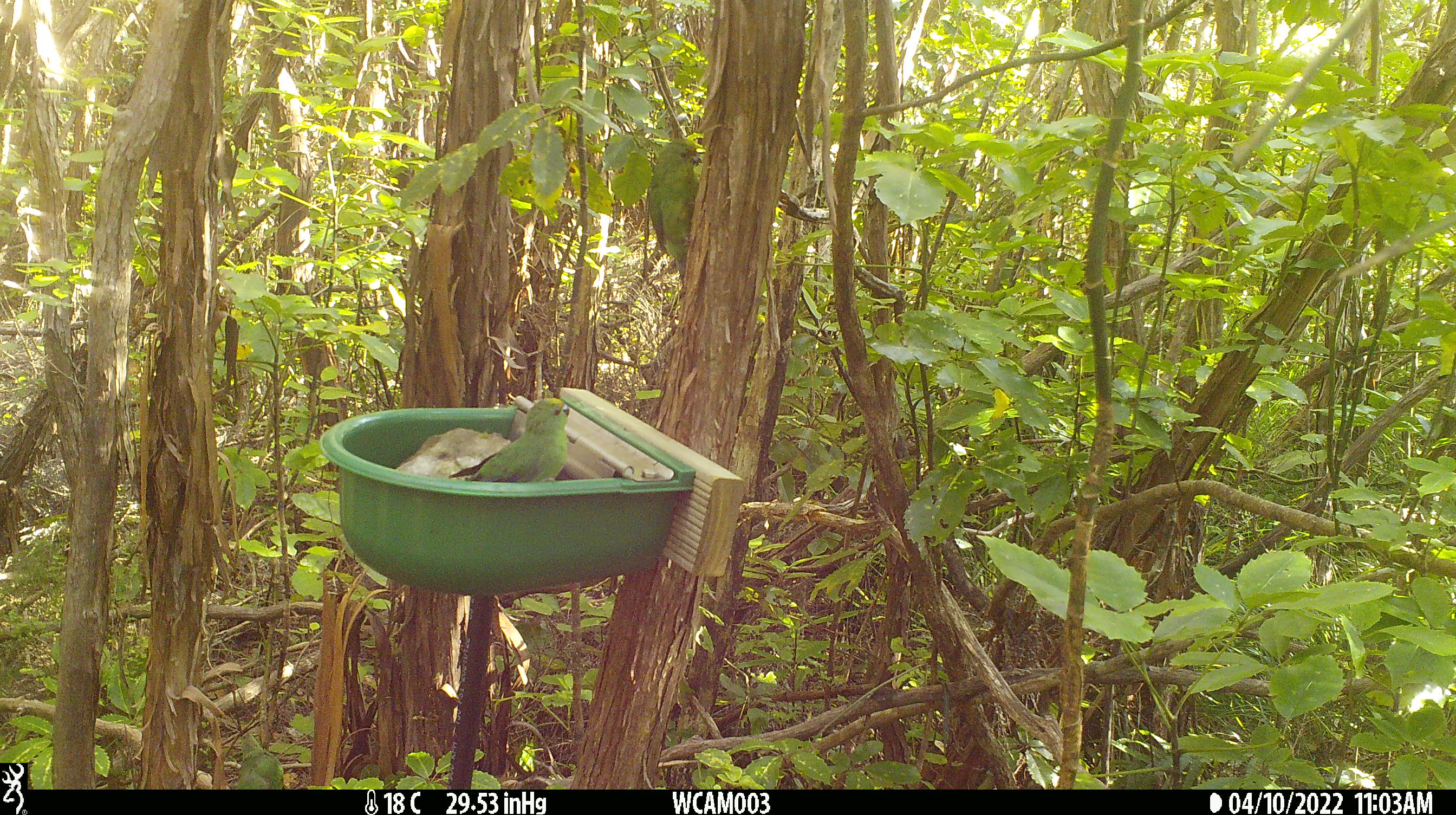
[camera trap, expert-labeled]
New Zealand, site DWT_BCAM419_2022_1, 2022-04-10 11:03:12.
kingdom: Animalia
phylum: Chordata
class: Aves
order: Psittaciformes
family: Psittaculidae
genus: Cyanoramphus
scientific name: Cyanoramphus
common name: parakeet